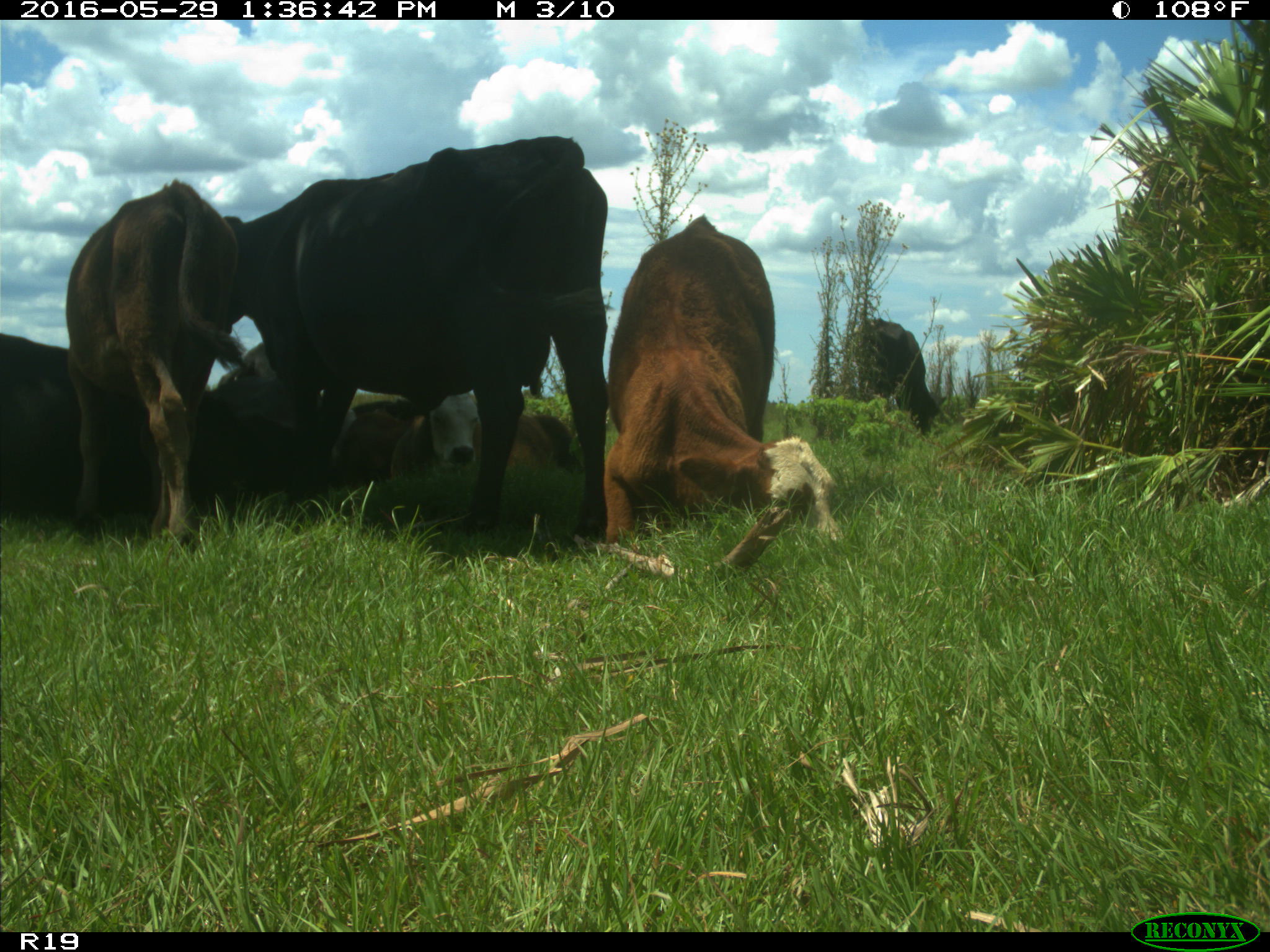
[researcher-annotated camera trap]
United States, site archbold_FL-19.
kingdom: Animalia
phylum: Chordata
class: Mammalia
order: Artiodactyla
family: Bovidae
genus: Bos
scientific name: Bos taurus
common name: domestic cow